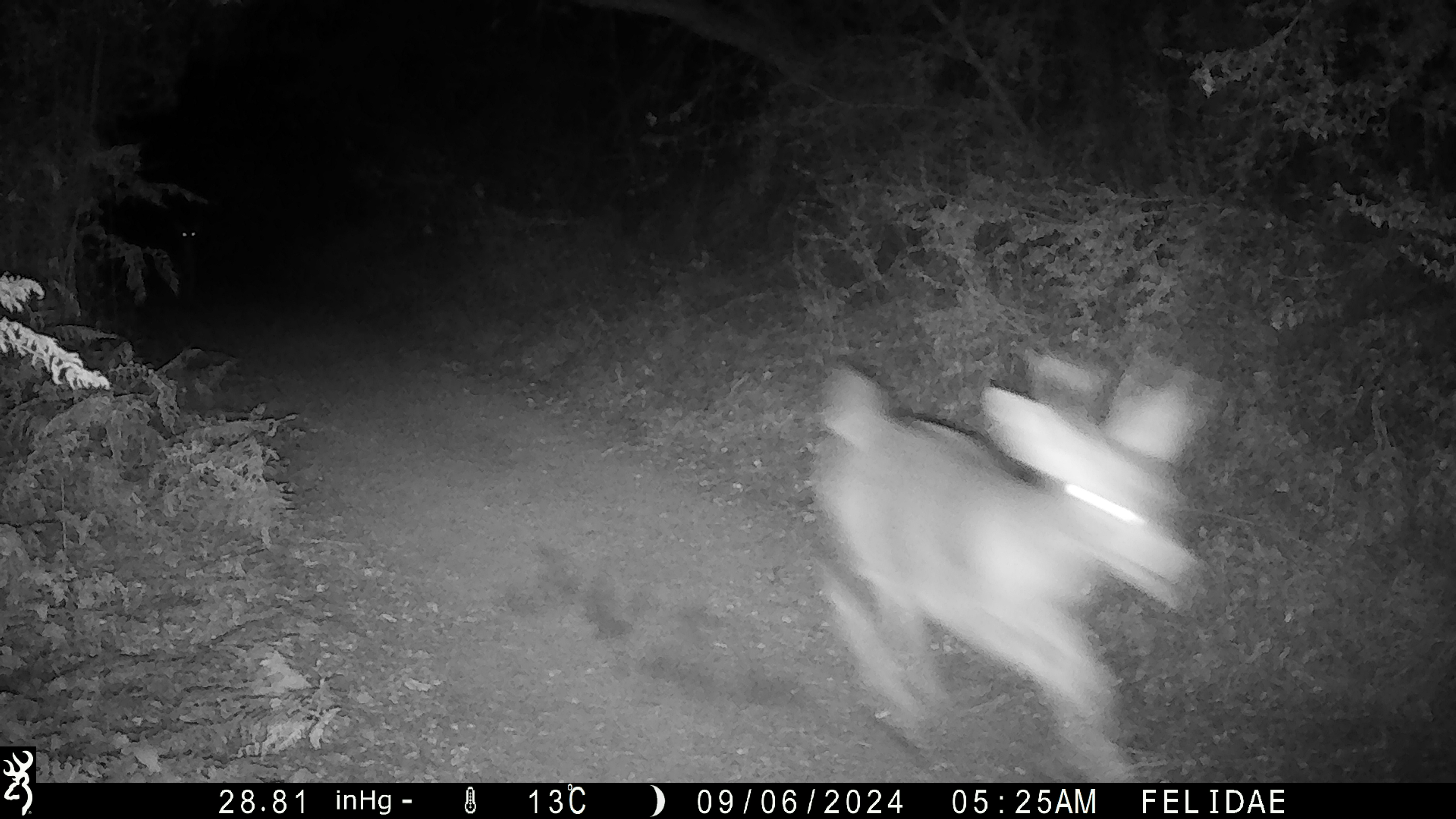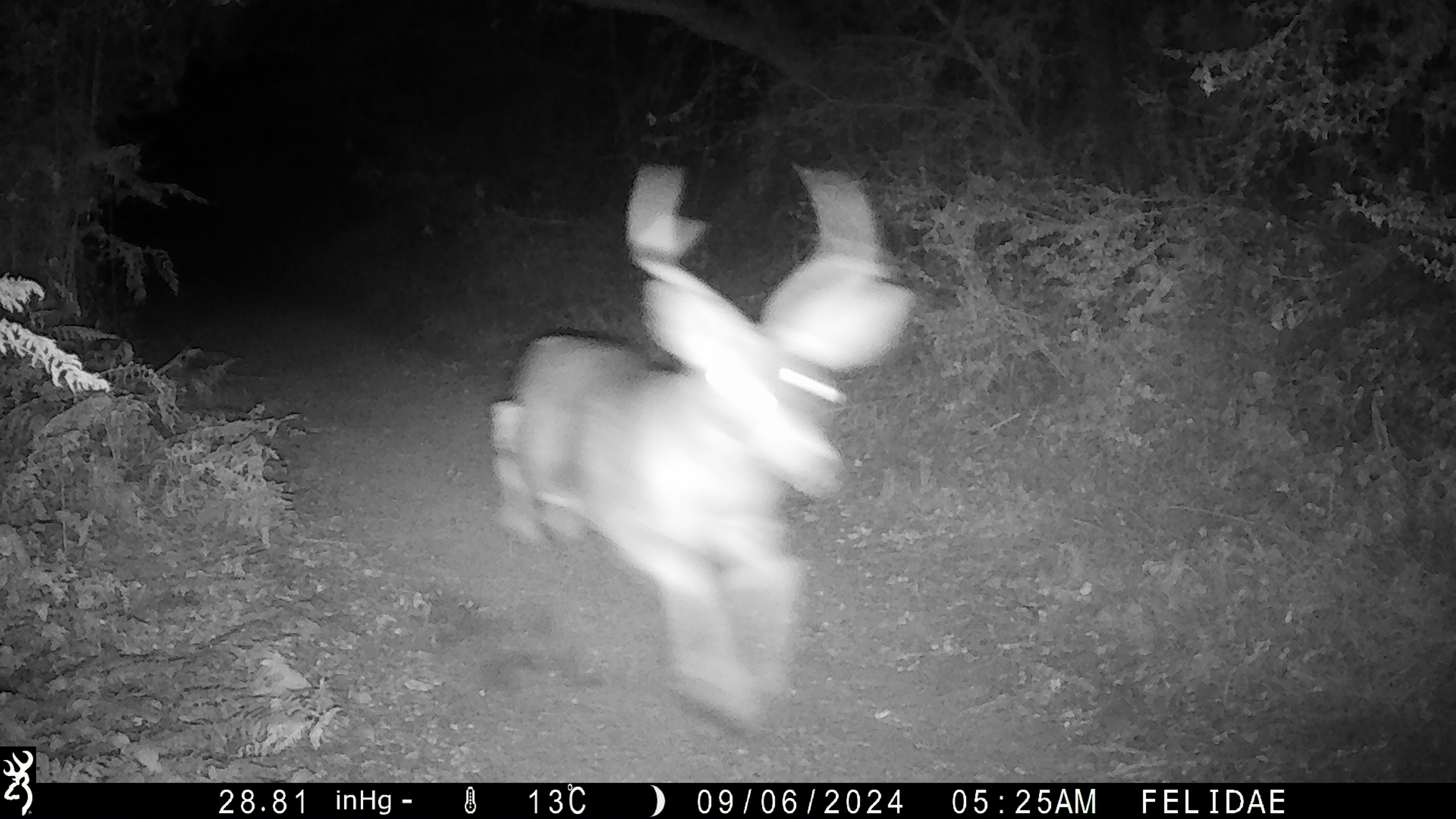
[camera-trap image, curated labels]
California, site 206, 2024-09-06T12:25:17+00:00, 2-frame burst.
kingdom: Animalia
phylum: Chordata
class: Mammalia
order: Artiodactyla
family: Cervidae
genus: Odocoileus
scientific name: Odocoileus hemionus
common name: mule deer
Mule deer (Odocoileus hemionus).